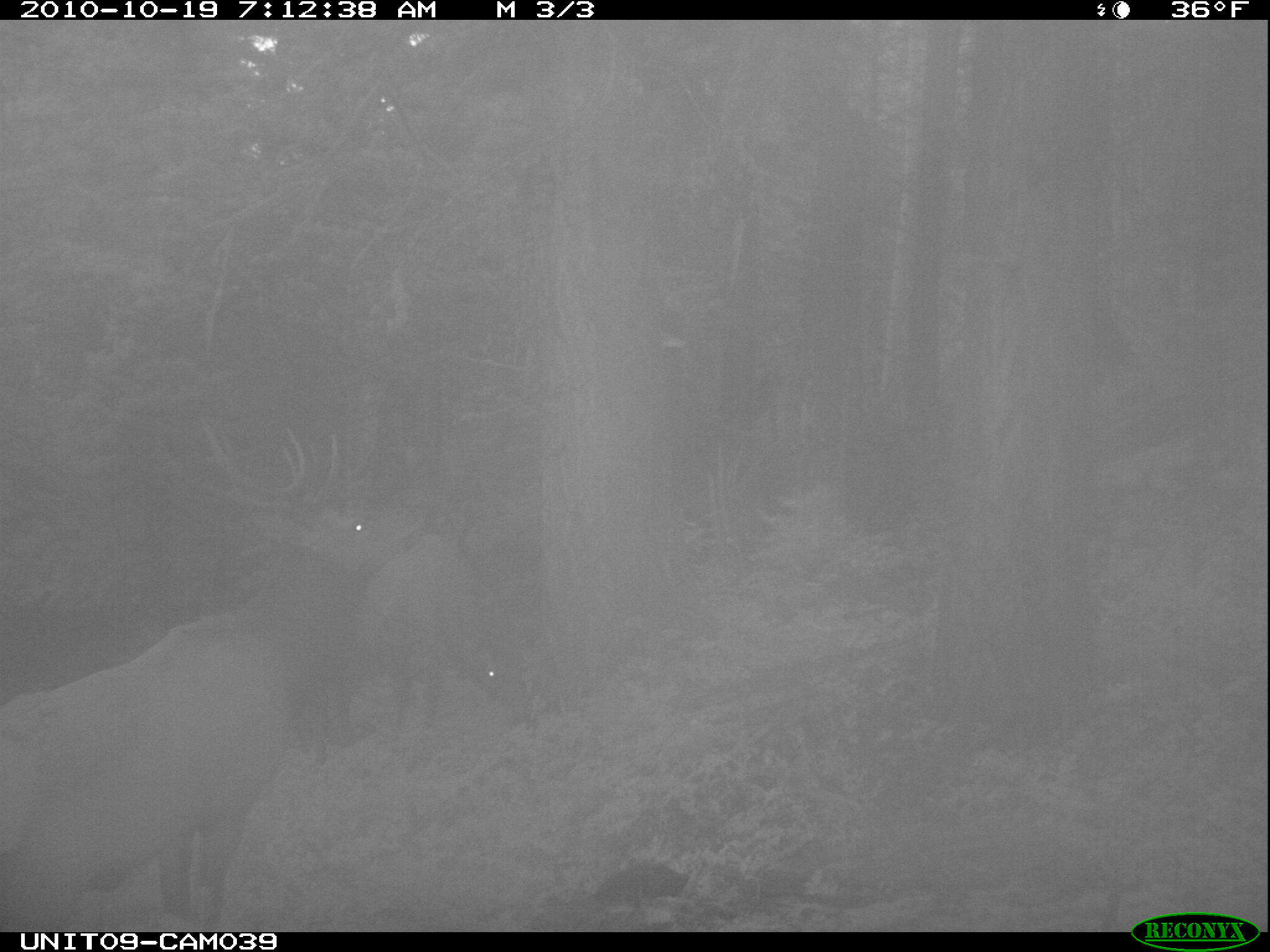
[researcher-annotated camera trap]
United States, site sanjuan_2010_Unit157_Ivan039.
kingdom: Animalia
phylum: Chordata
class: Mammalia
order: Artiodactyla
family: Cervidae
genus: Cervus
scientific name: Cervus elaphus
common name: red deer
Cervus elaphus (red deer).